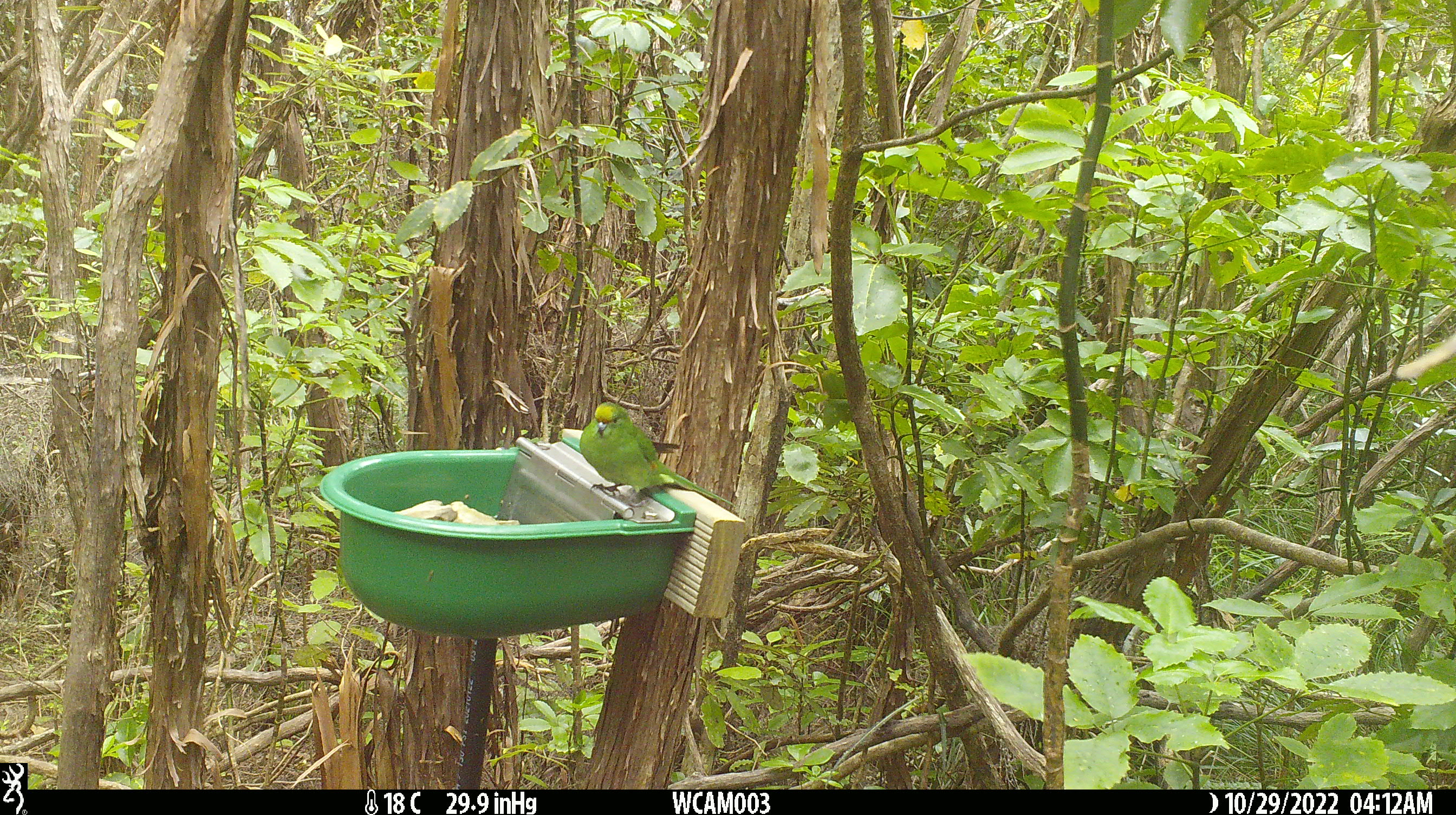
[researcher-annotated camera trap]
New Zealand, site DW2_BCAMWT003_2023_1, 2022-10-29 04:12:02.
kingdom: Animalia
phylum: Chordata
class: Aves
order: Psittaciformes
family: Psittaculidae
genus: Cyanoramphus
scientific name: Cyanoramphus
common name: parakeet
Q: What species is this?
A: Parakeet (Cyanoramphus).